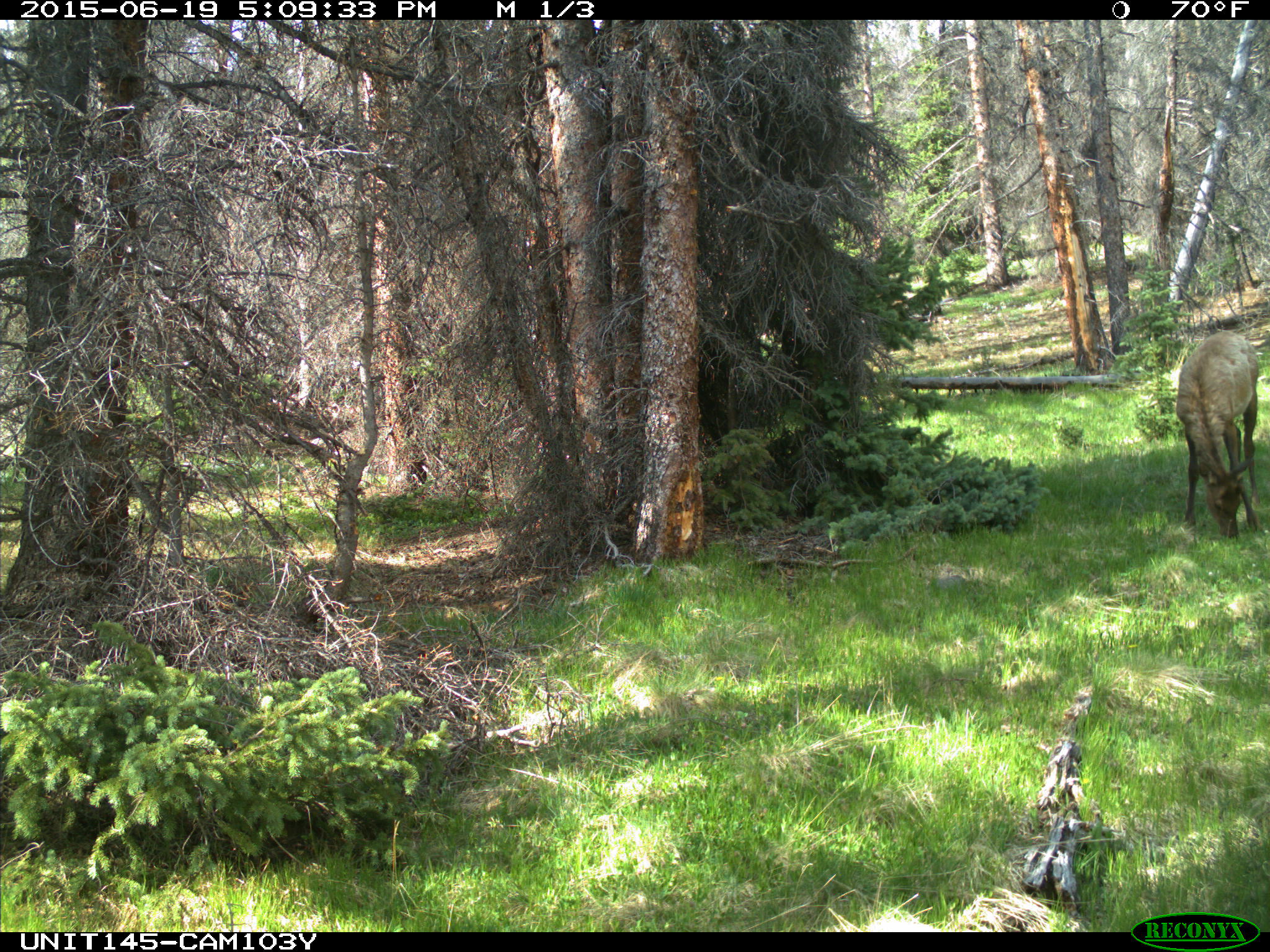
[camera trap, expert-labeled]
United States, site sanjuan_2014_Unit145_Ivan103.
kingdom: Animalia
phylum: Chordata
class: Mammalia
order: Artiodactyla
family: Cervidae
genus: Cervus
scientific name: Cervus elaphus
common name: red deer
Cervus elaphus (red deer).